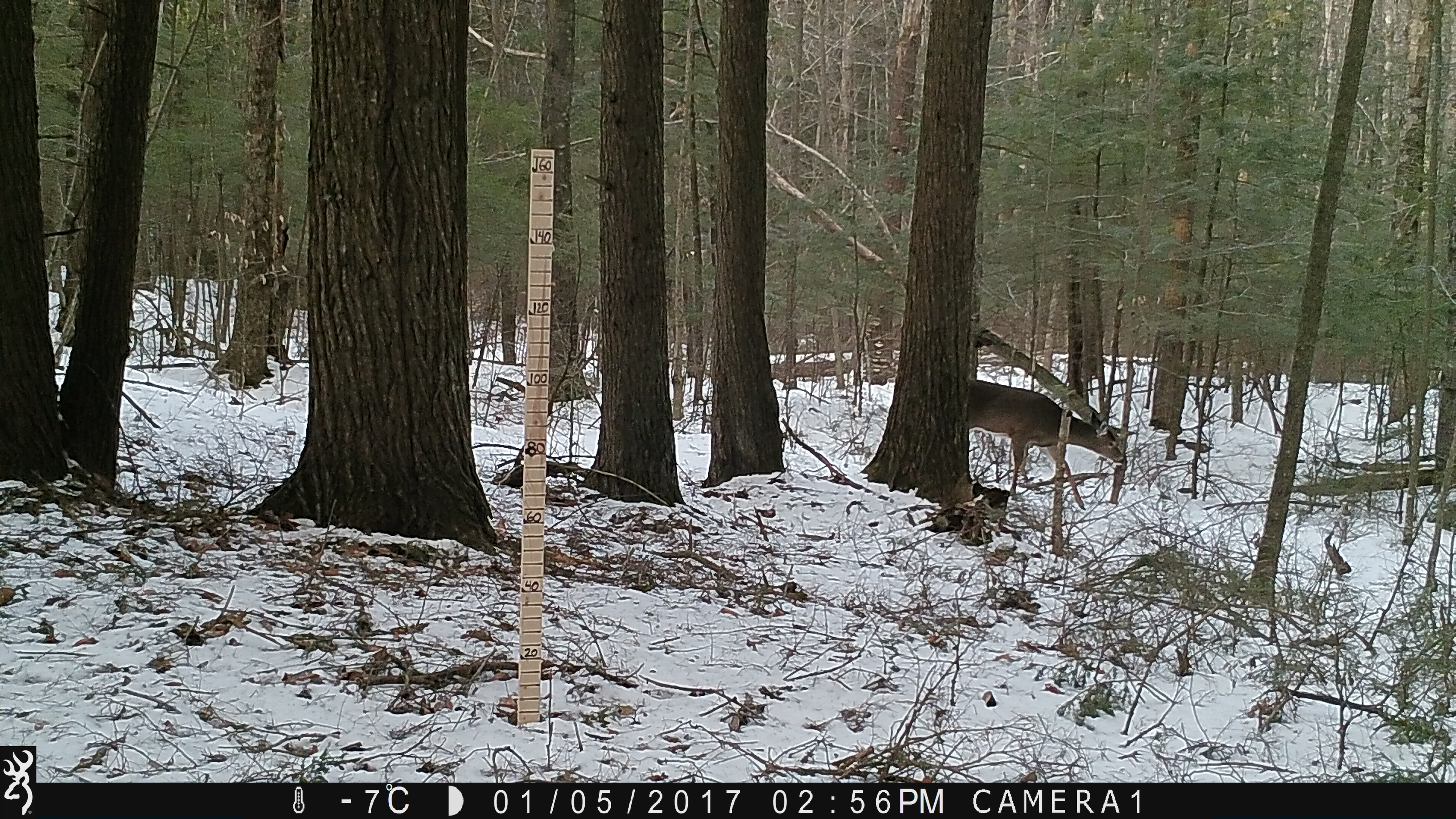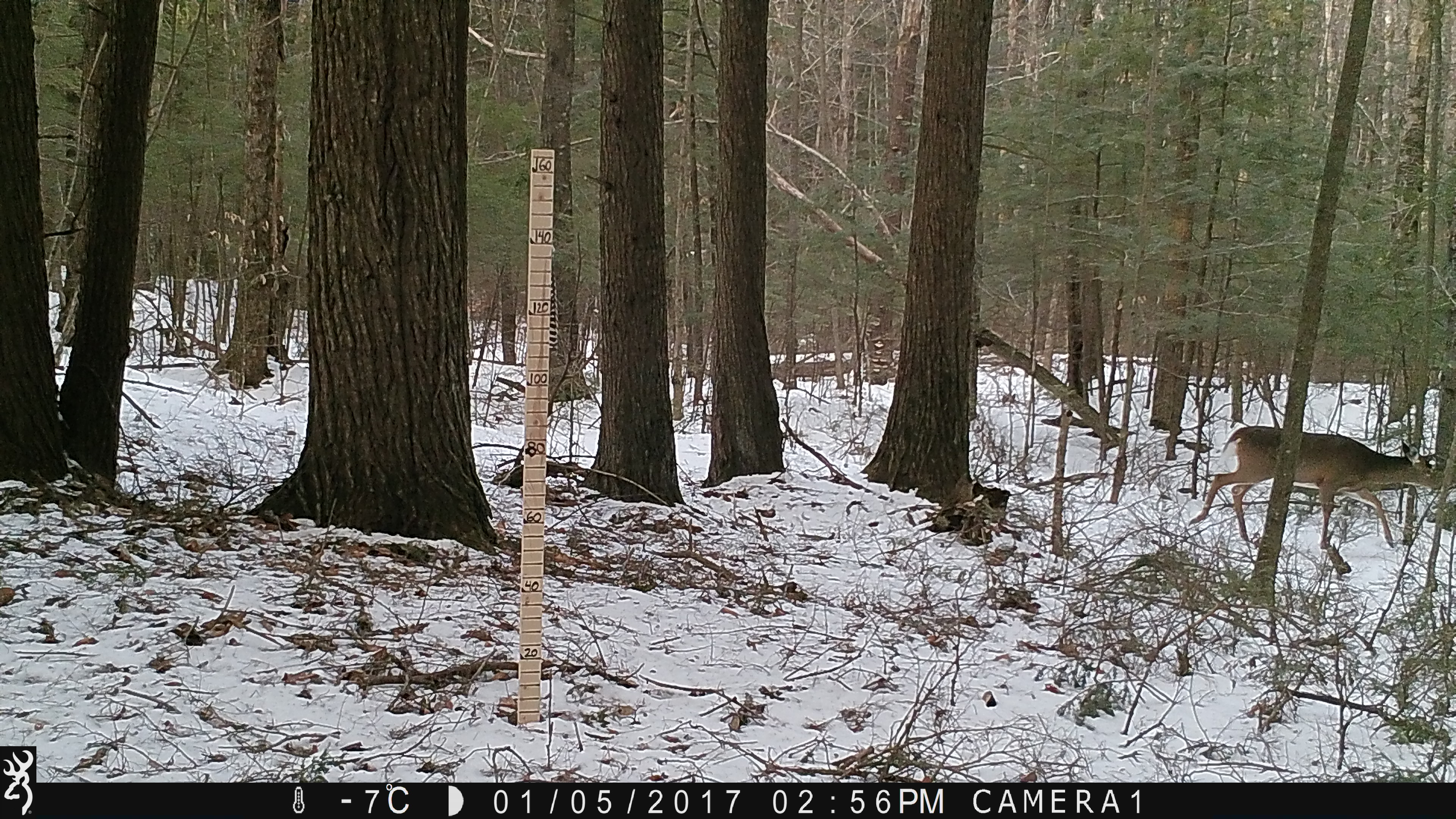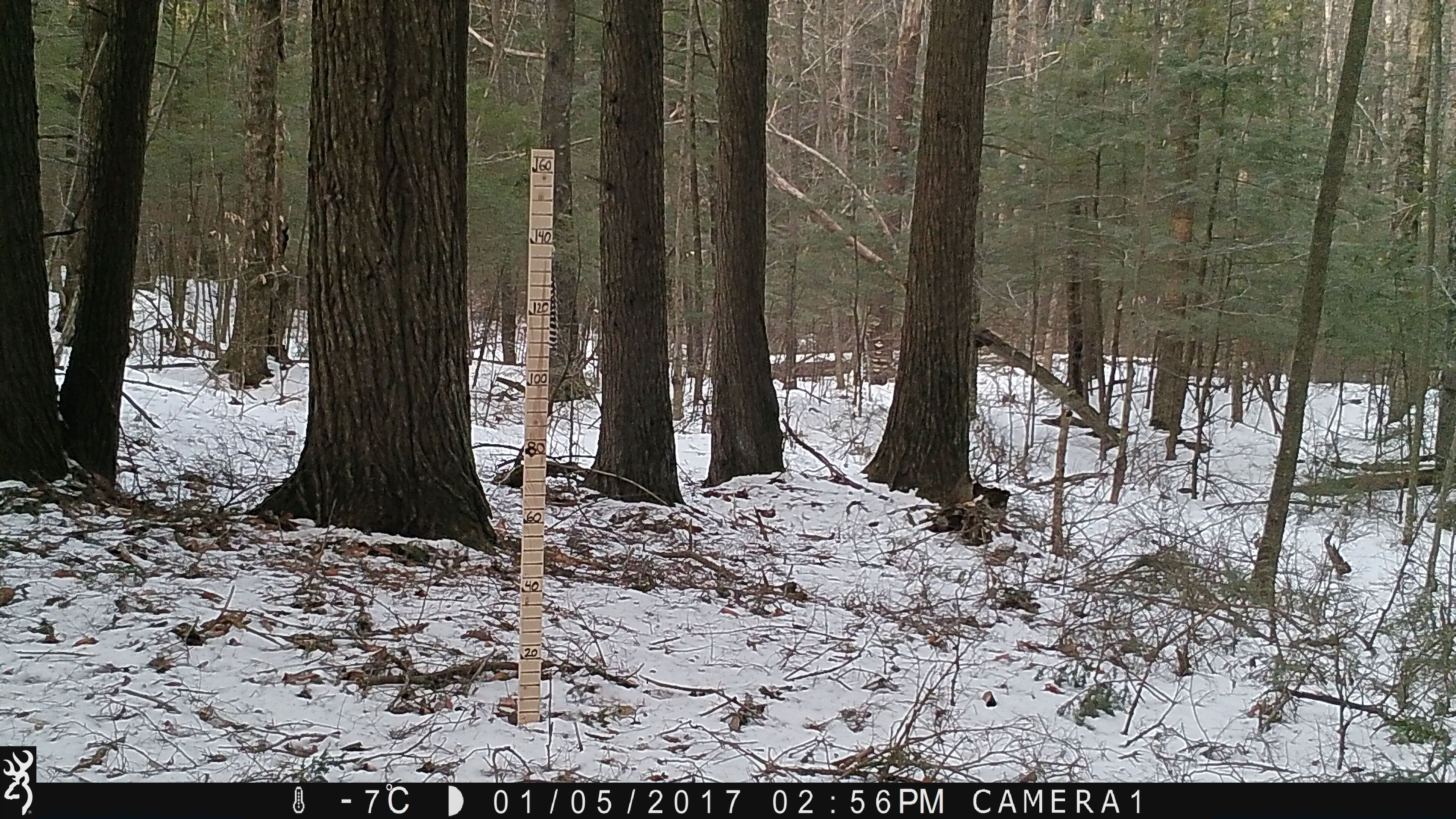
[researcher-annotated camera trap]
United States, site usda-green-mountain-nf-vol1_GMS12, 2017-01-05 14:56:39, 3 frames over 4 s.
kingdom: Animalia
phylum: Chordata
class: Mammalia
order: Artiodactyla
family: Cervidae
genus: Odocoileus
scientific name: Odocoileus virginianus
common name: white-tailed deer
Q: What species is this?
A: White-tailed deer (Odocoileus virginianus).